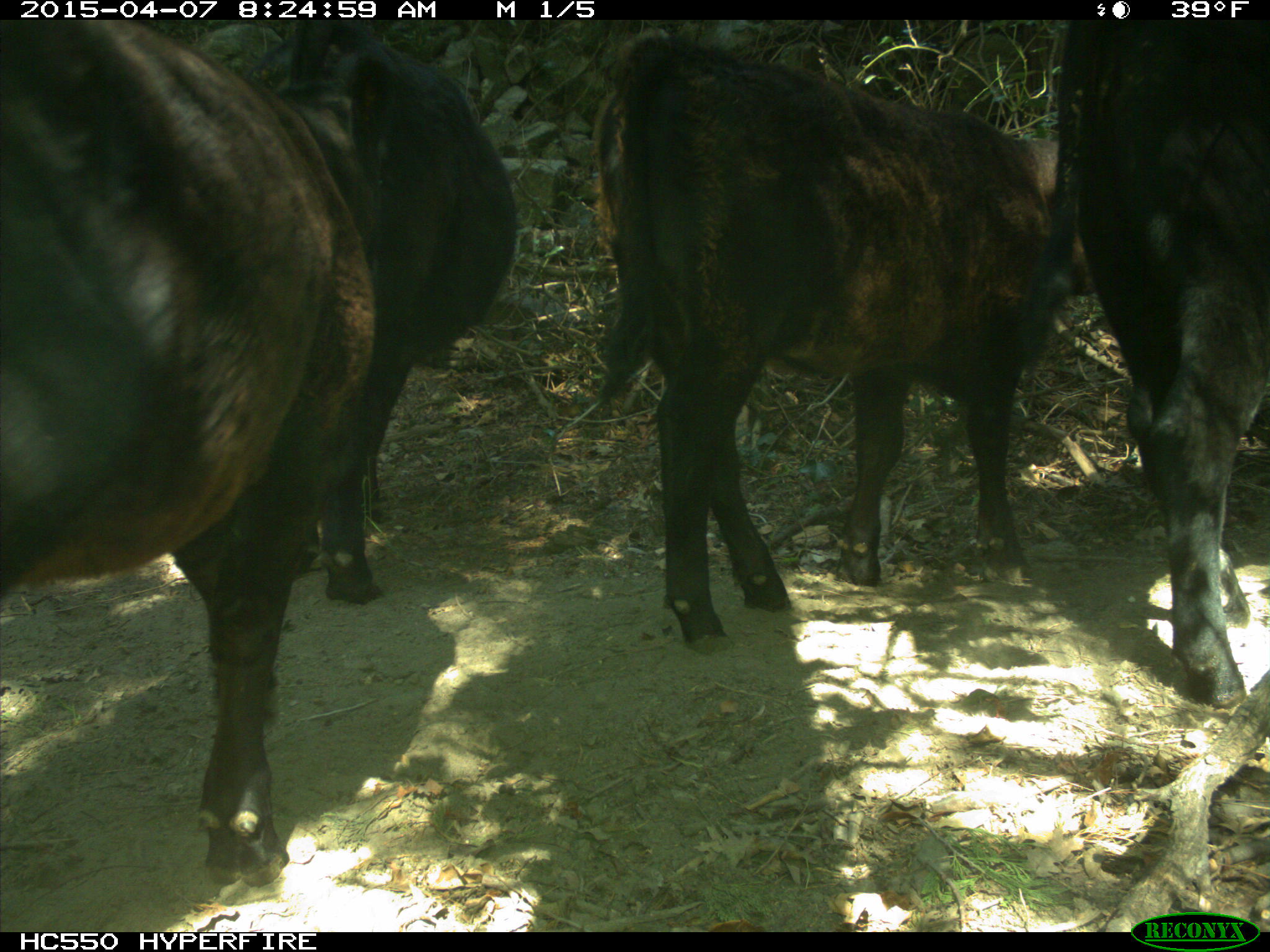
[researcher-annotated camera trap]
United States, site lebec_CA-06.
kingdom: Animalia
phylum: Chordata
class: Mammalia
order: Artiodactyla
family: Bovidae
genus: Bos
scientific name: Bos taurus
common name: domestic cow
Bos taurus (domestic cow).